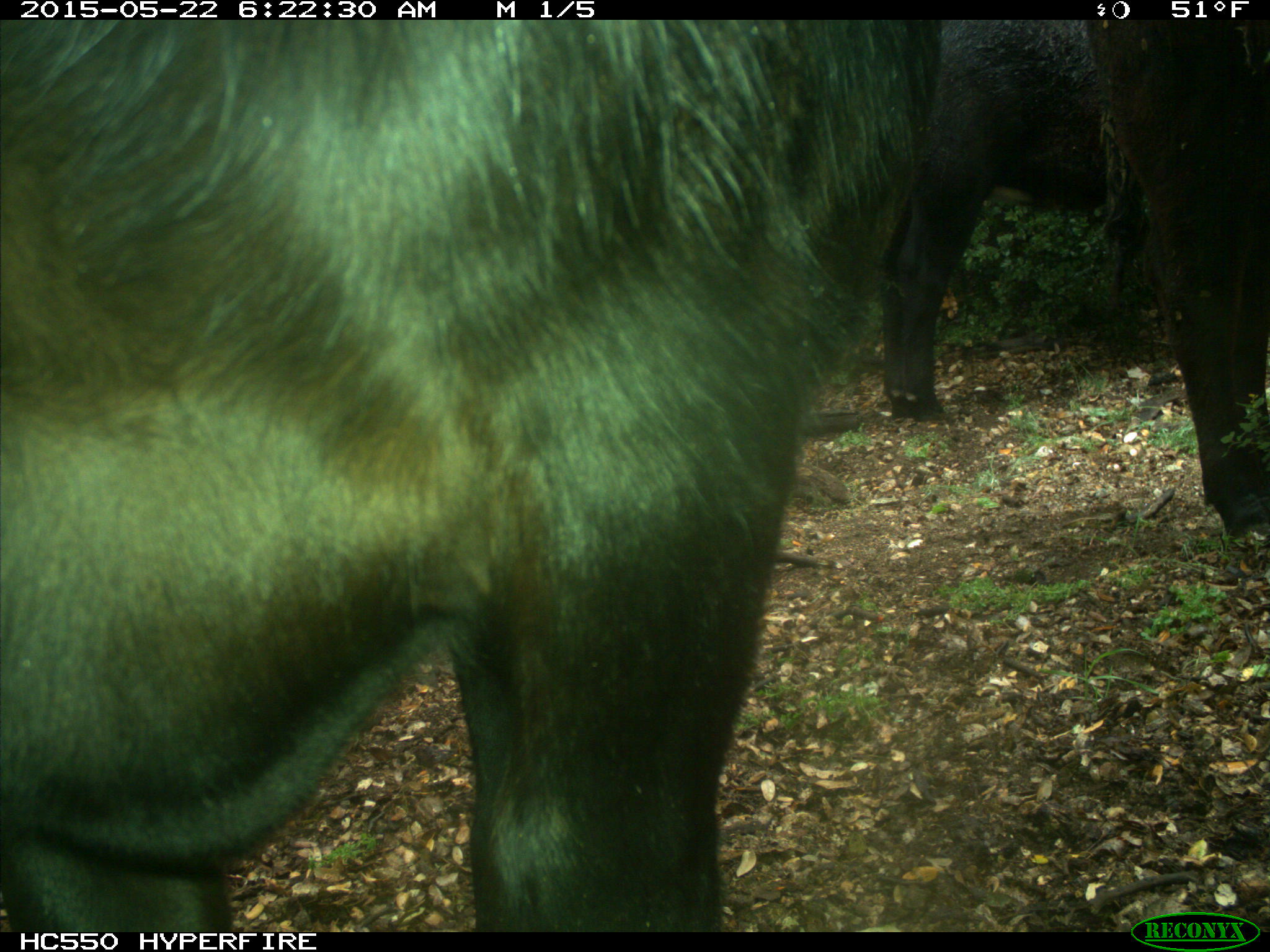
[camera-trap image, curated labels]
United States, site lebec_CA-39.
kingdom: Animalia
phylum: Chordata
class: Mammalia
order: Artiodactyla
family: Bovidae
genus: Bos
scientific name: Bos taurus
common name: domestic cow